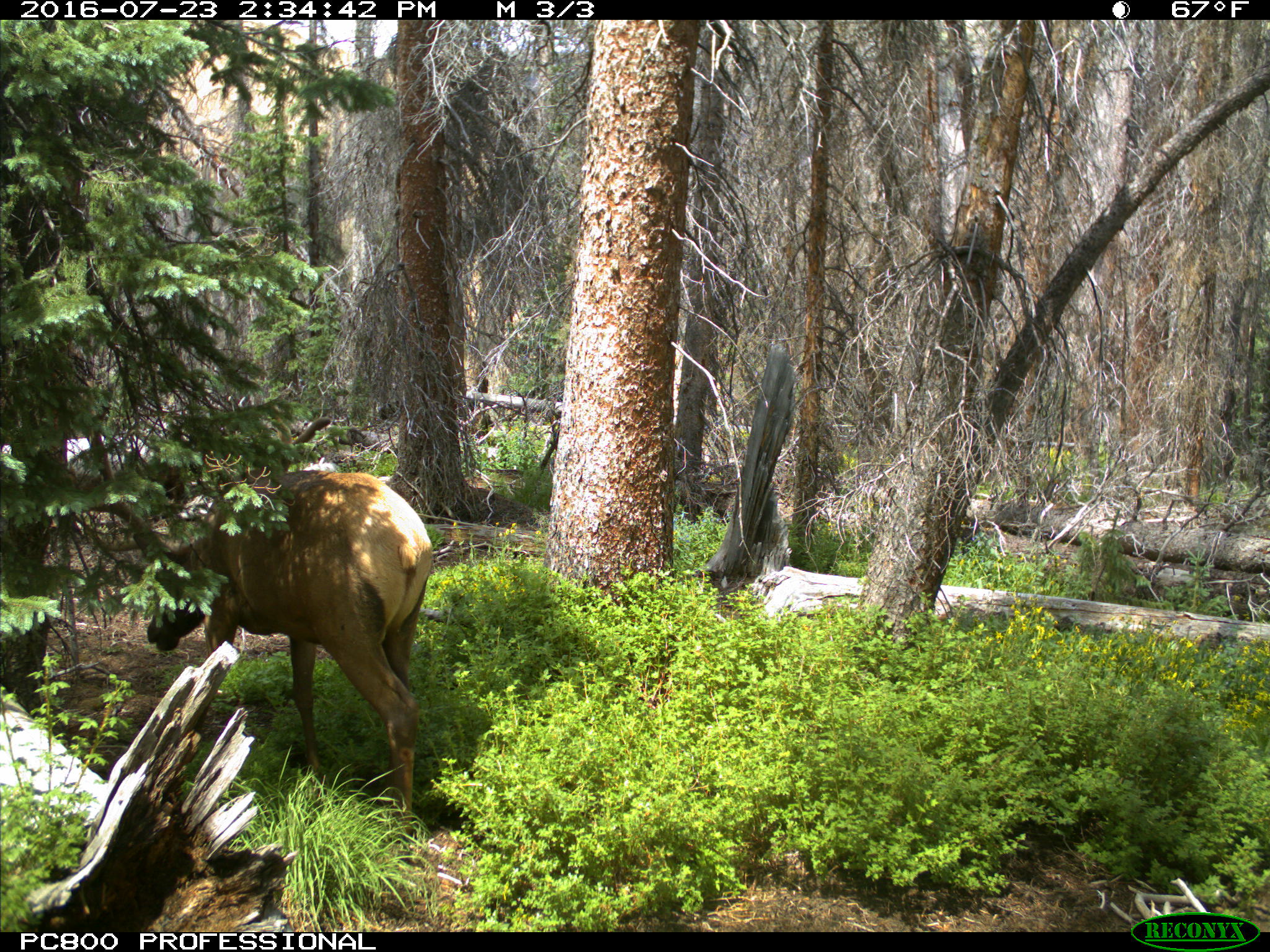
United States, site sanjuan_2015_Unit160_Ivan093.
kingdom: Animalia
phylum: Chordata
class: Mammalia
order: Artiodactyla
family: Cervidae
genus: Cervus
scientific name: Cervus elaphus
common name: red deer